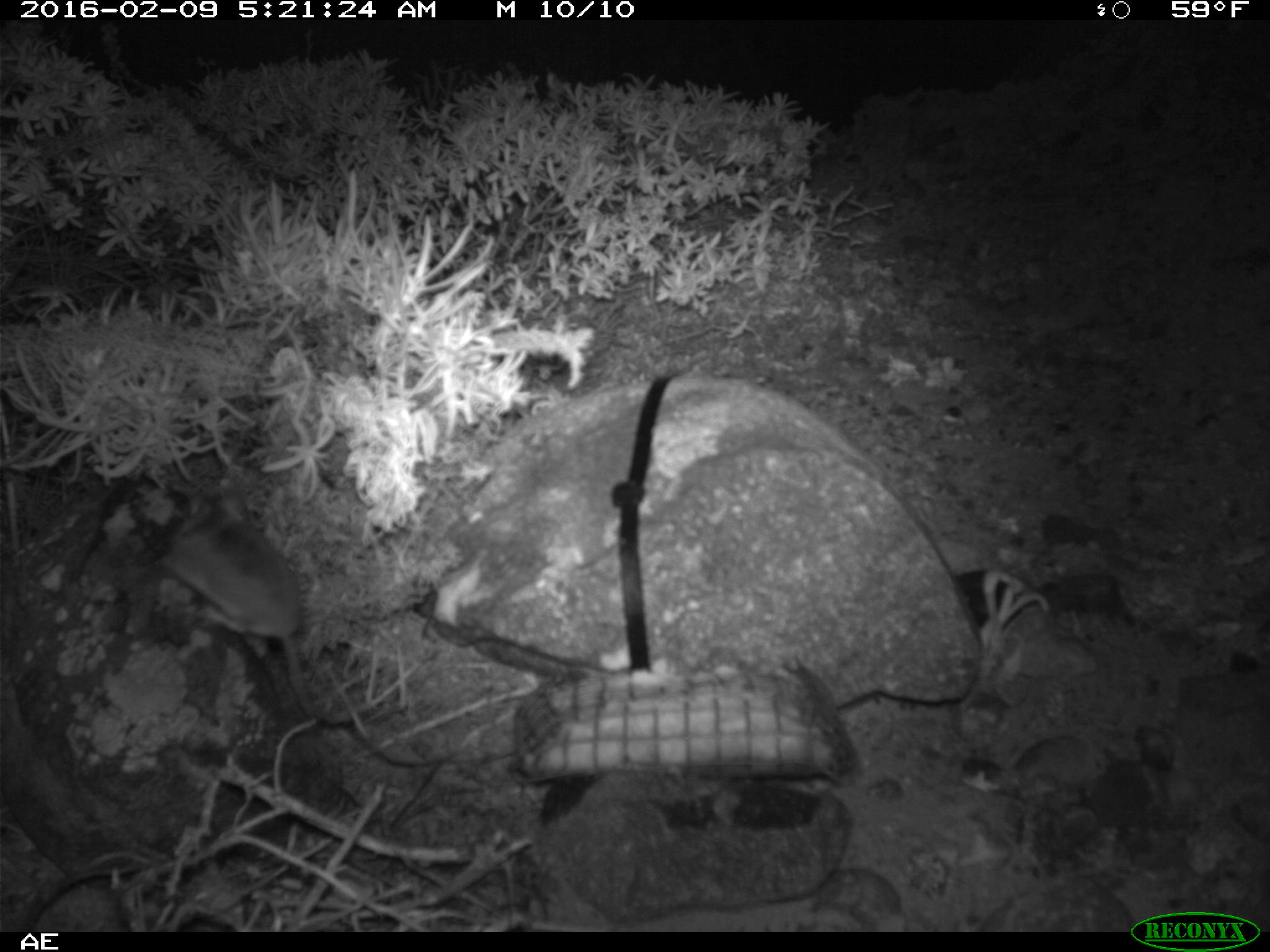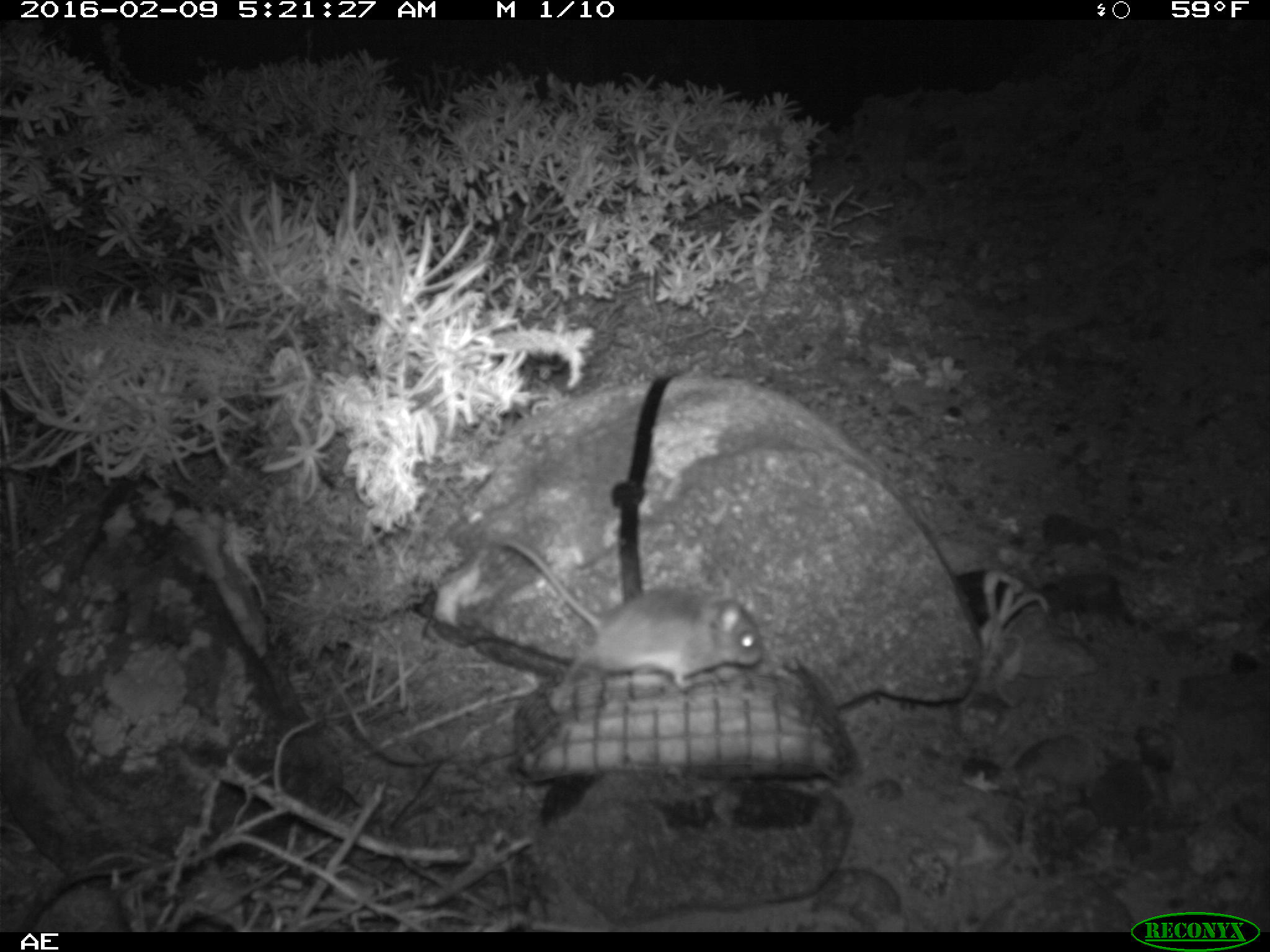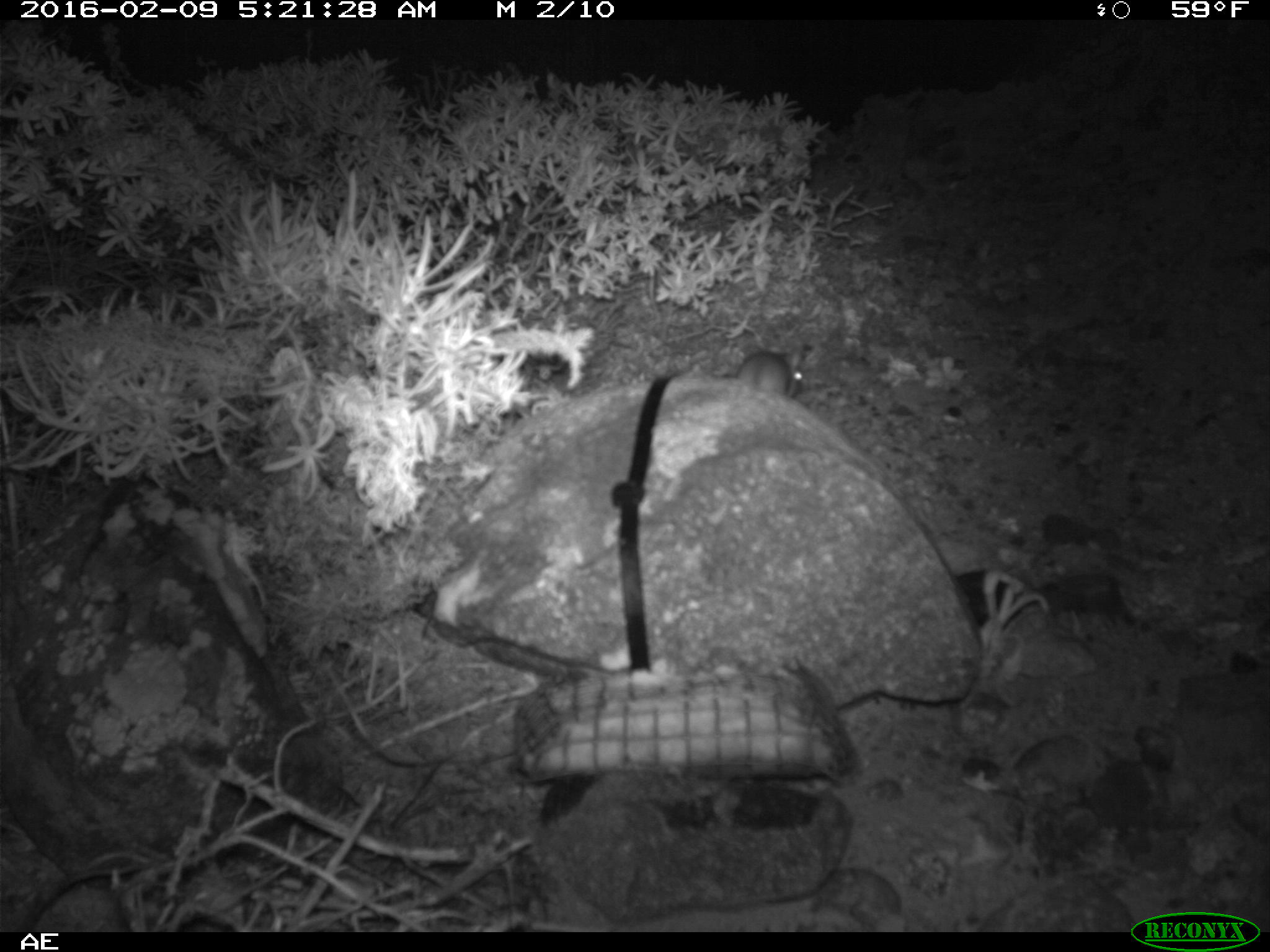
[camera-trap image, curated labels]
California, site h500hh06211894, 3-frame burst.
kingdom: Animalia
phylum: Chordata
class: Mammalia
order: Rodentia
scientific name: Rodentia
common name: rodent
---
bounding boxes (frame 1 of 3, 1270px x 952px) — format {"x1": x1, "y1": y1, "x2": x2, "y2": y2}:
rodent: {"x1": 159, "y1": 485, "x2": 354, "y2": 722}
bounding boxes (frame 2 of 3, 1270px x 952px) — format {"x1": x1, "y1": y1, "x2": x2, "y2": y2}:
rodent: {"x1": 502, "y1": 539, "x2": 767, "y2": 688}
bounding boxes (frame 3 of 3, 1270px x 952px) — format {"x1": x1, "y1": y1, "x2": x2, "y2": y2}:
rodent: {"x1": 734, "y1": 342, "x2": 812, "y2": 399}